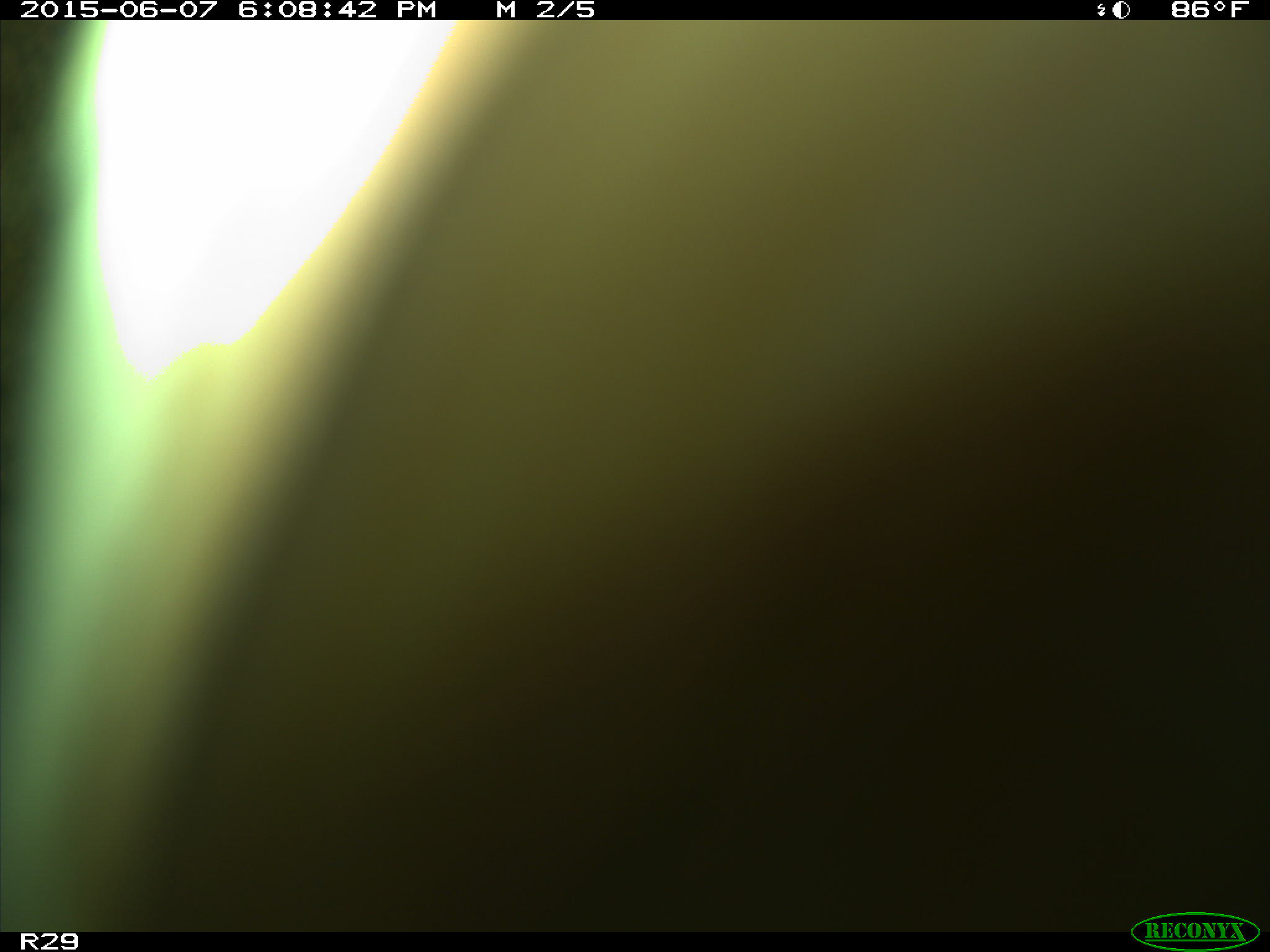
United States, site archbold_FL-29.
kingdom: Animalia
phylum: Chordata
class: Mammalia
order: Artiodactyla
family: Bovidae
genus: Bos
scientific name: Bos taurus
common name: domestic cow